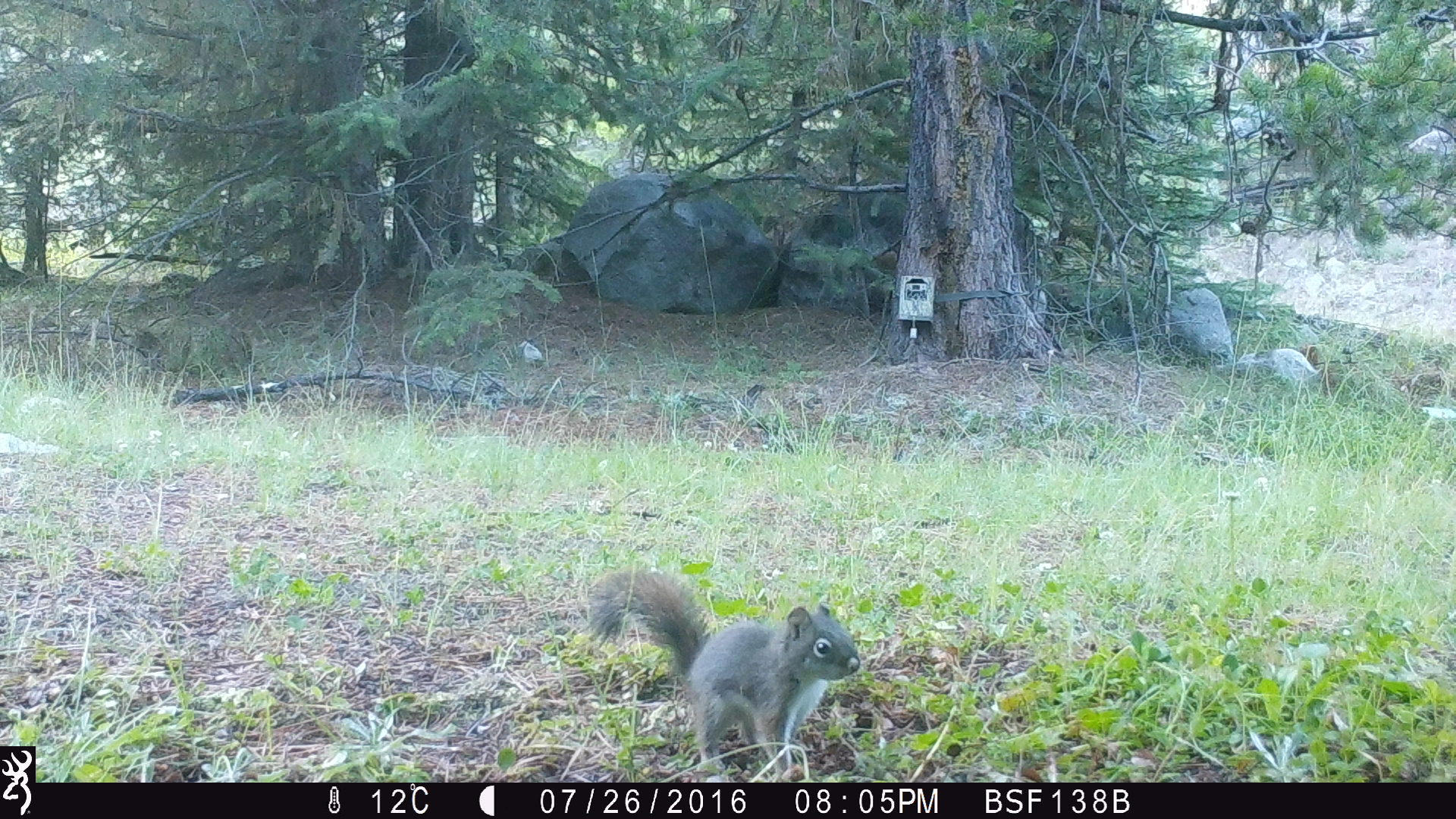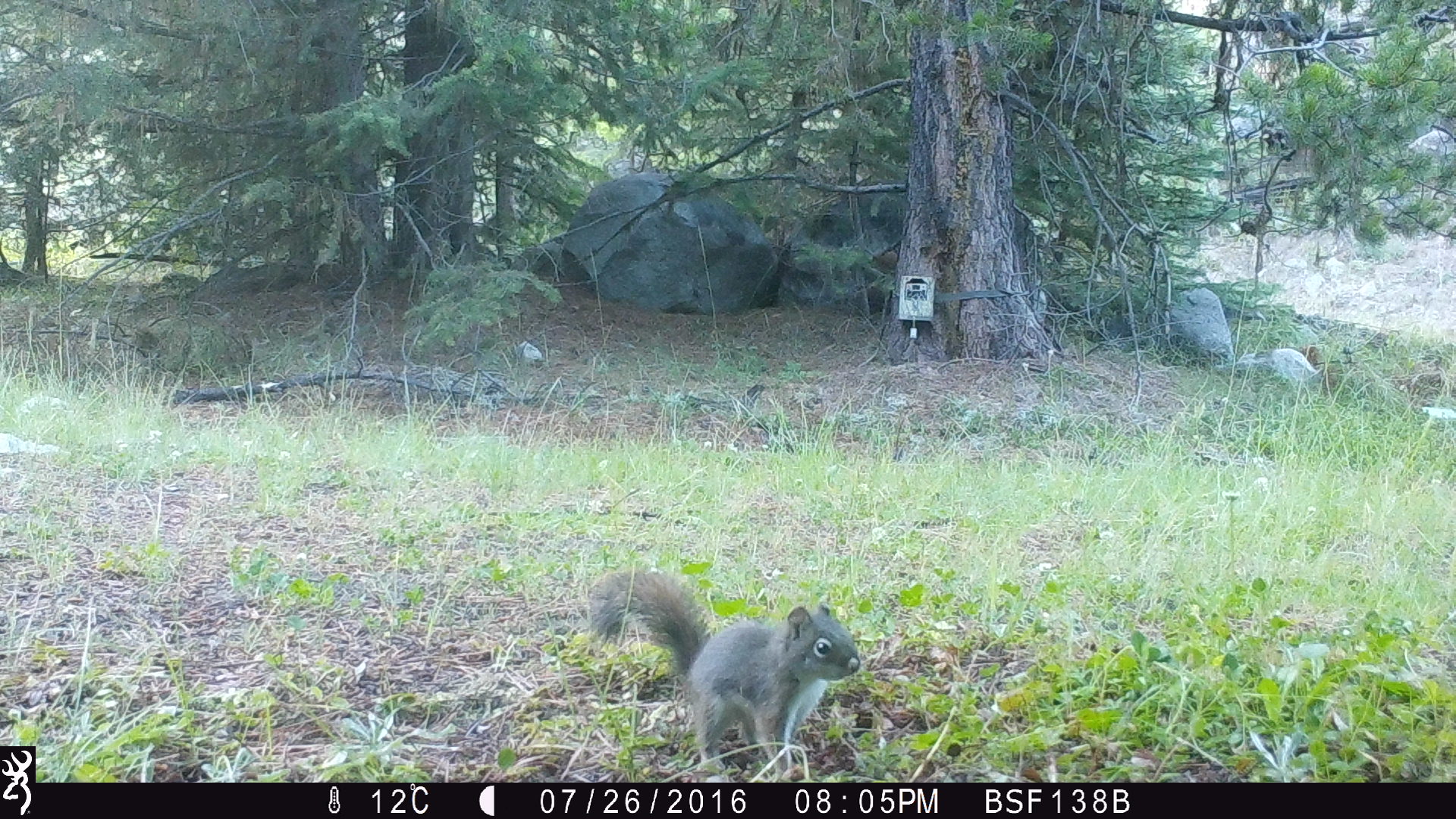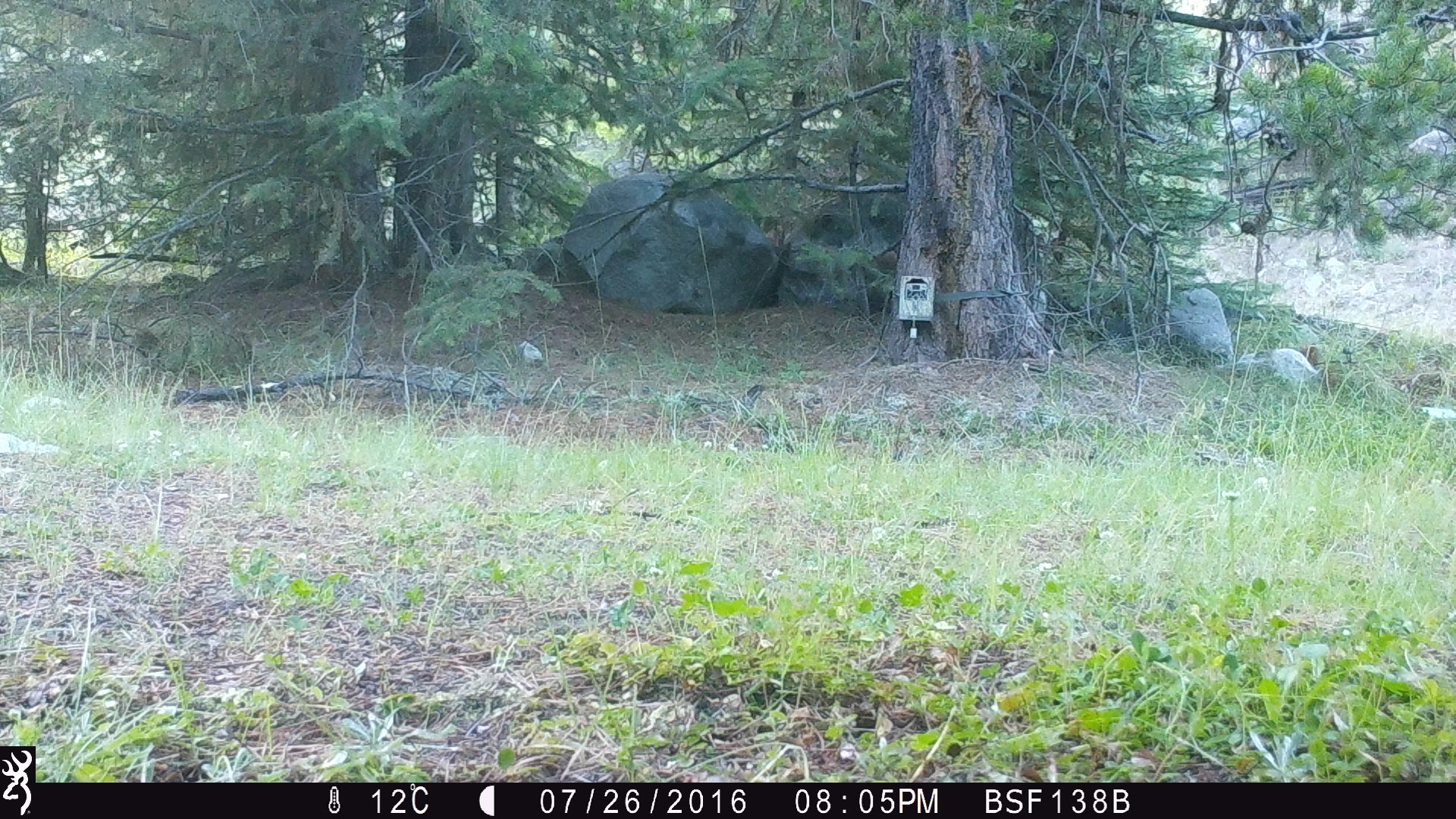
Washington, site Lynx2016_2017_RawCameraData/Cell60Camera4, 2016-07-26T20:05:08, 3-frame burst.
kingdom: Animalia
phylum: Chordata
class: Mammalia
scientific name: Mammalia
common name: small mammal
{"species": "small mammal (Mammalia)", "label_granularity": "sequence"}